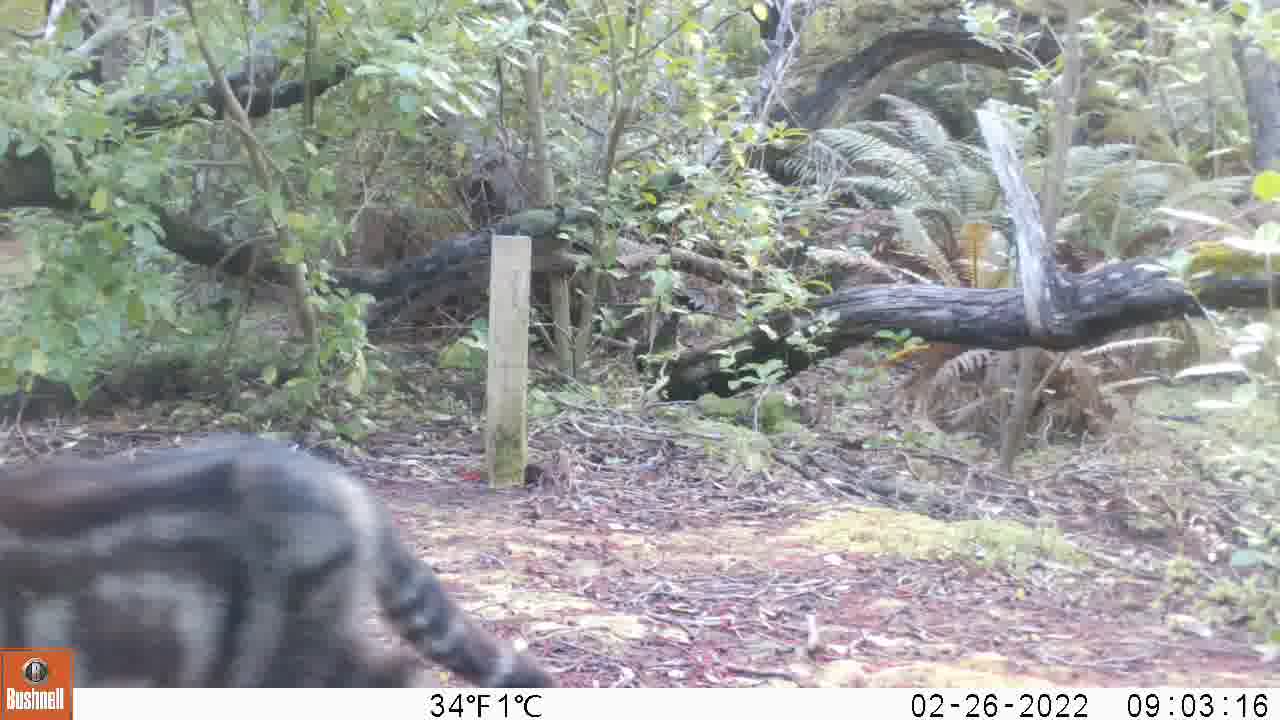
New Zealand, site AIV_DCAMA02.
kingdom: Animalia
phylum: Chordata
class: Mammalia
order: Carnivora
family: Felidae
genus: Felis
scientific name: Felis catus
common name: domestic cat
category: cat